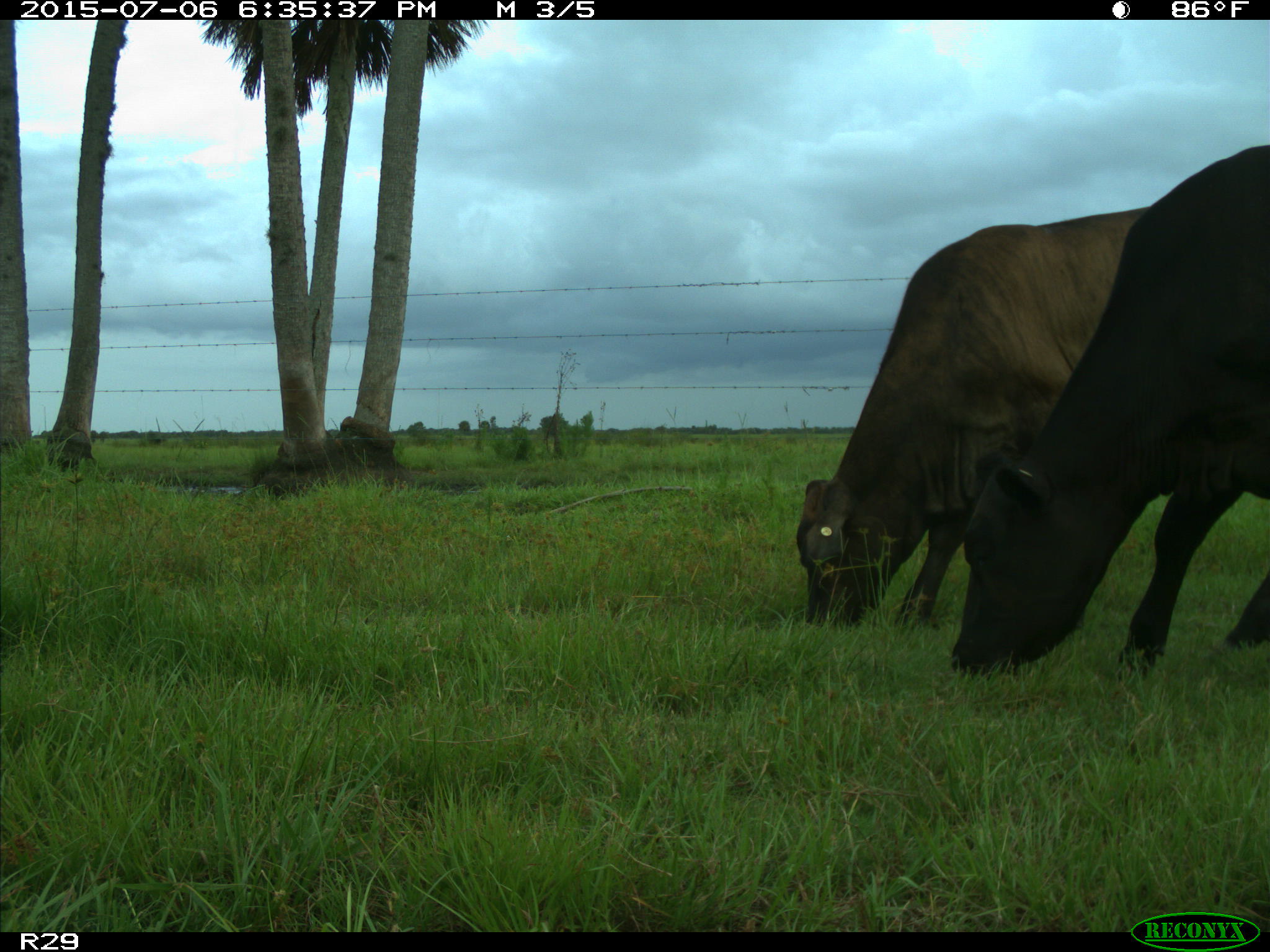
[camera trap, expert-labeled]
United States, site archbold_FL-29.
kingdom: Animalia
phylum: Chordata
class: Mammalia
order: Artiodactyla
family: Bovidae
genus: Bos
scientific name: Bos taurus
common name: domestic cow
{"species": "Bos taurus (domestic cow)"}